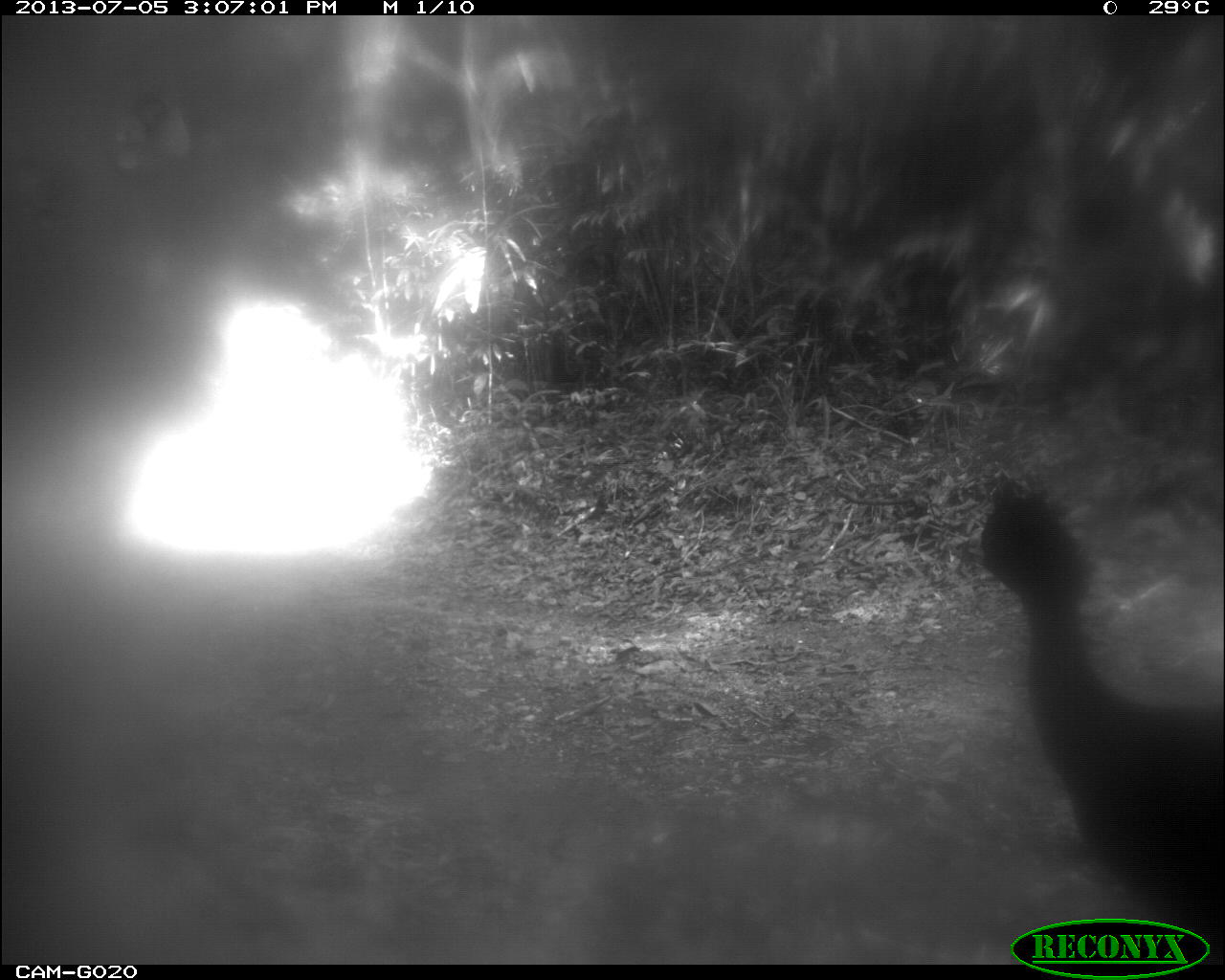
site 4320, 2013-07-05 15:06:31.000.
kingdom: Animalia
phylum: Chordata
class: Aves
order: Galliformes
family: Cracidae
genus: Crax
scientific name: Crax rubra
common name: great curassow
Crax rubra (great curassow), count 2.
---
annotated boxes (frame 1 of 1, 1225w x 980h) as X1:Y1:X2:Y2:
crax rubra: 977:473:1225:960